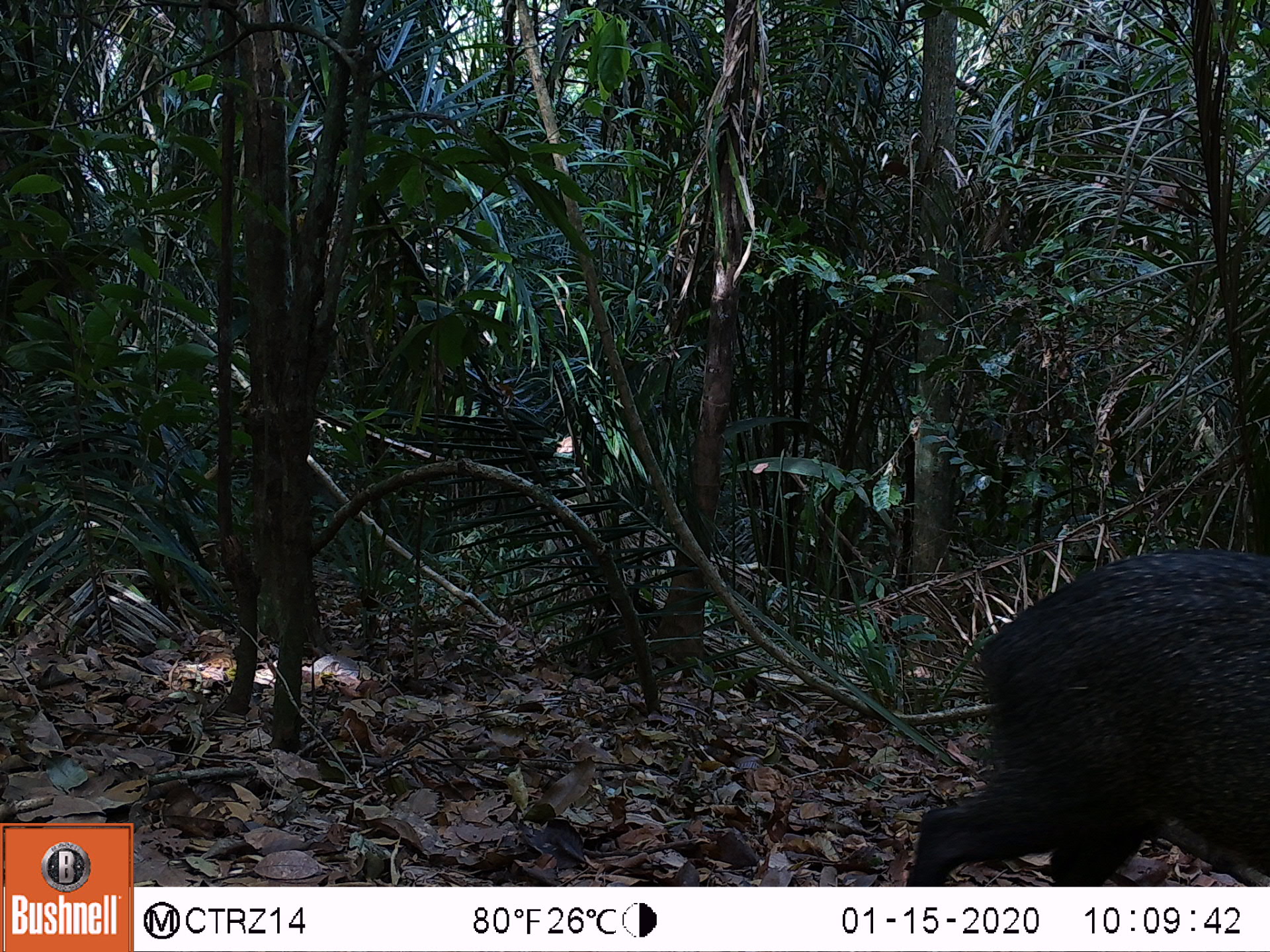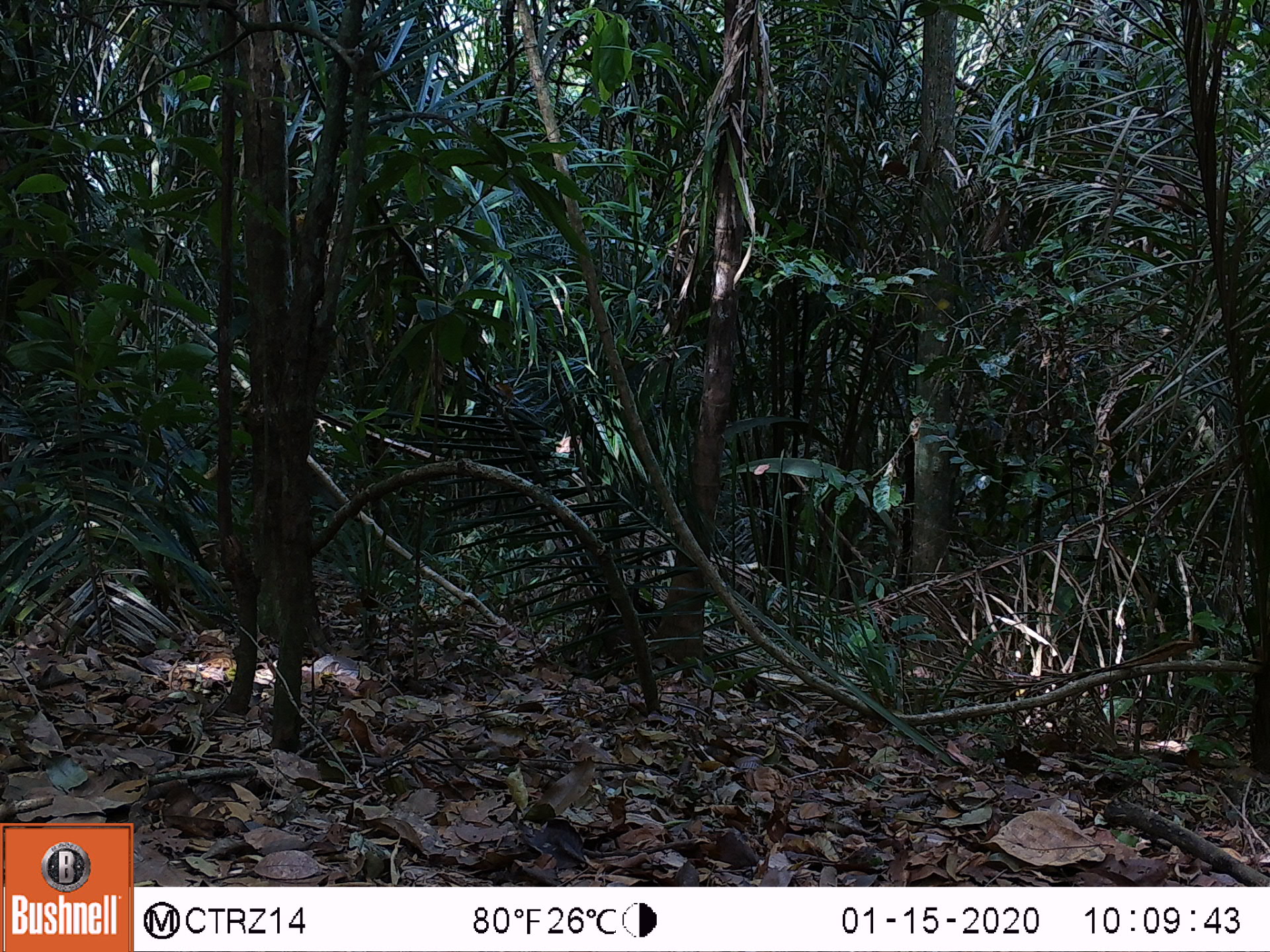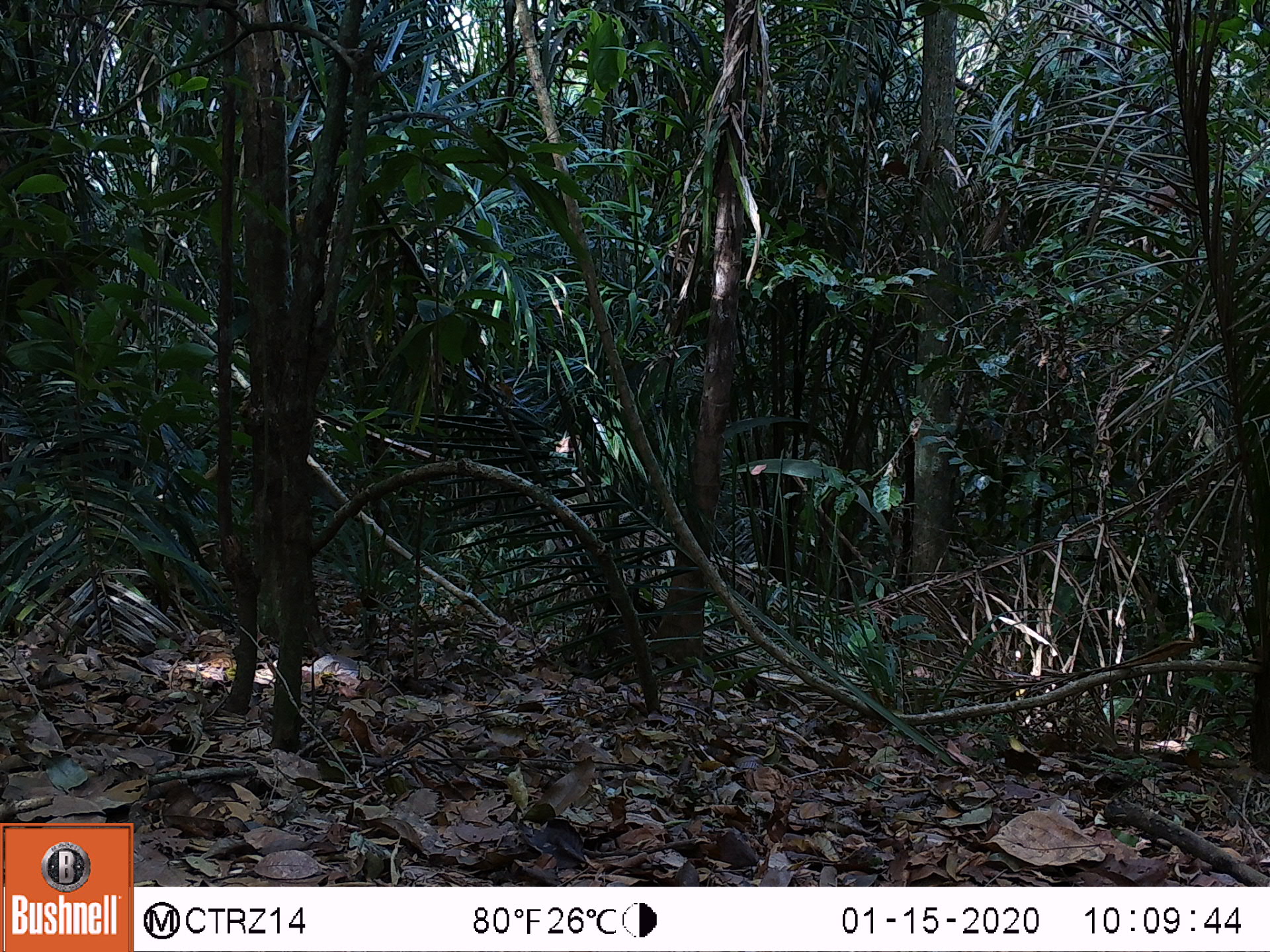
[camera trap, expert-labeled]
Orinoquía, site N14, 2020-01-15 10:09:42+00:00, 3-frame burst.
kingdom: Animalia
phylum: Chordata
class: Mammalia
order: Artiodactyla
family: Tayassuidae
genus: Pecari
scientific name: Pecari tajacu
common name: collared peccary